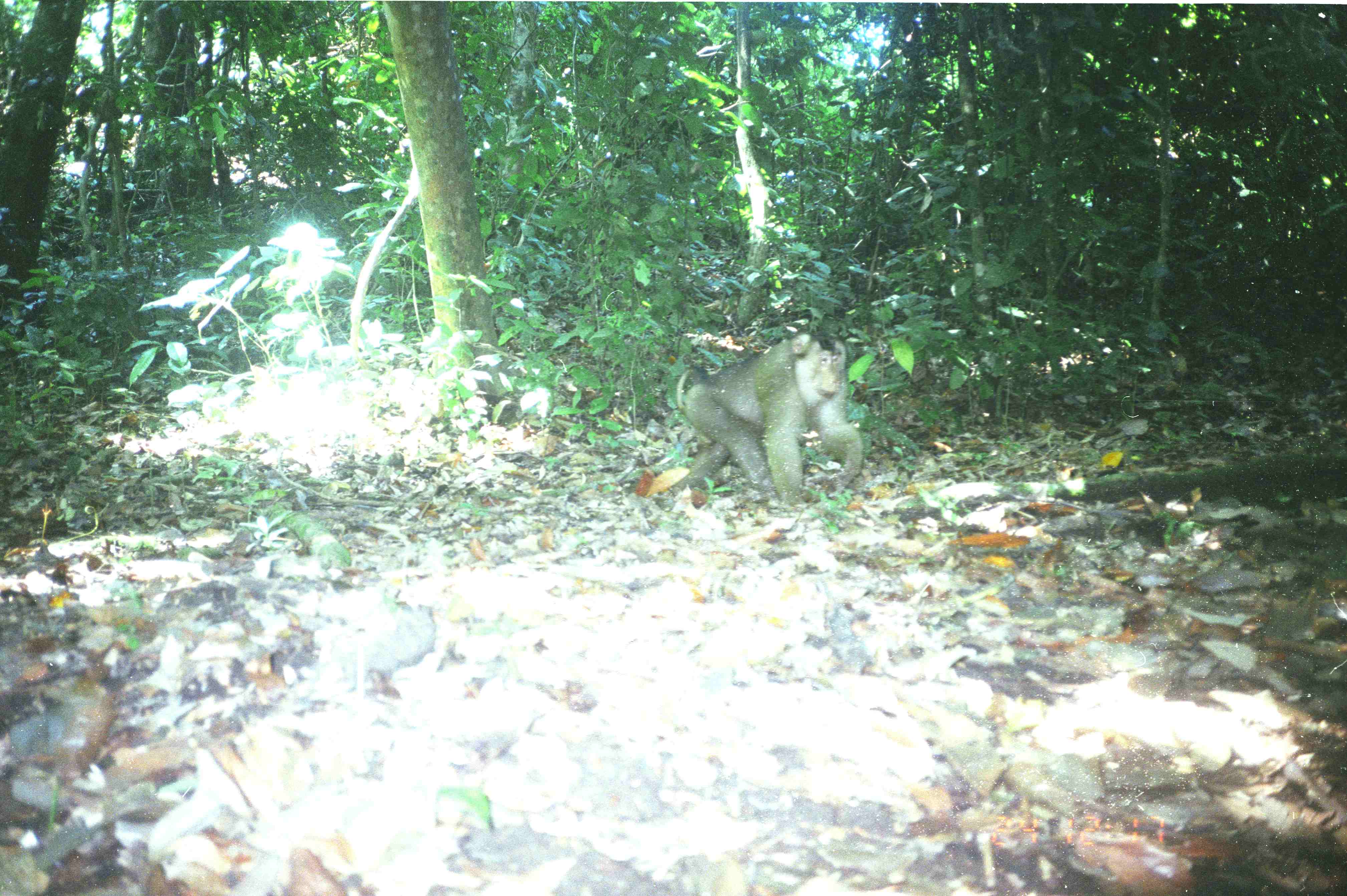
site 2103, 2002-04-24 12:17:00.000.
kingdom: Animalia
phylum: Chordata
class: Mammalia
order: Primates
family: Cercopithecidae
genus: Macaca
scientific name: Macaca nemestrina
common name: southern pig-tailed macaque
Macaca nemestrina (southern pig-tailed macaque), count 1.